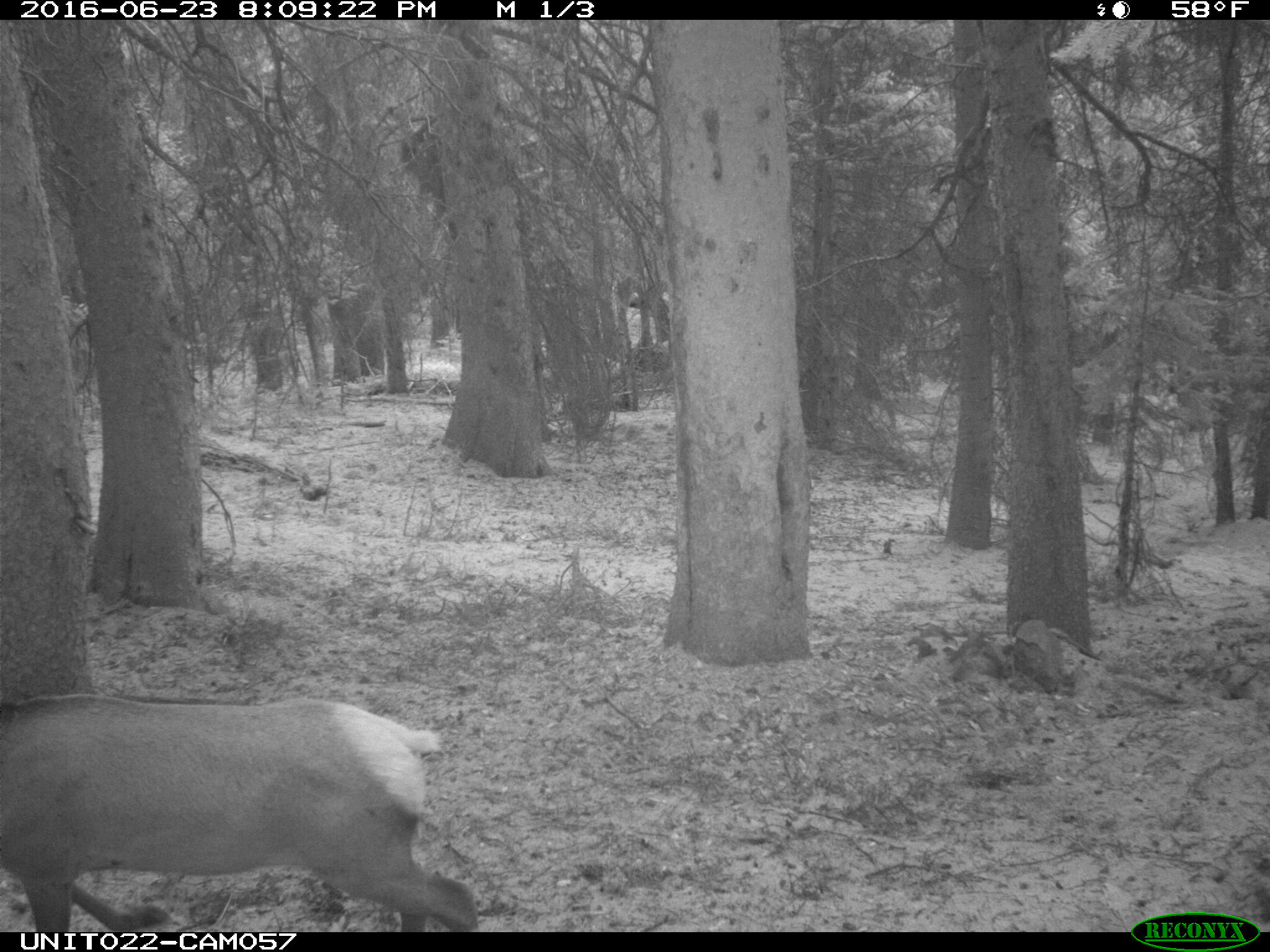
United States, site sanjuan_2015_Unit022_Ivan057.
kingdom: Animalia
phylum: Chordata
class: Mammalia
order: Artiodactyla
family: Cervidae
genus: Cervus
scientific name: Cervus elaphus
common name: red deer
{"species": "Cervus elaphus (red deer)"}